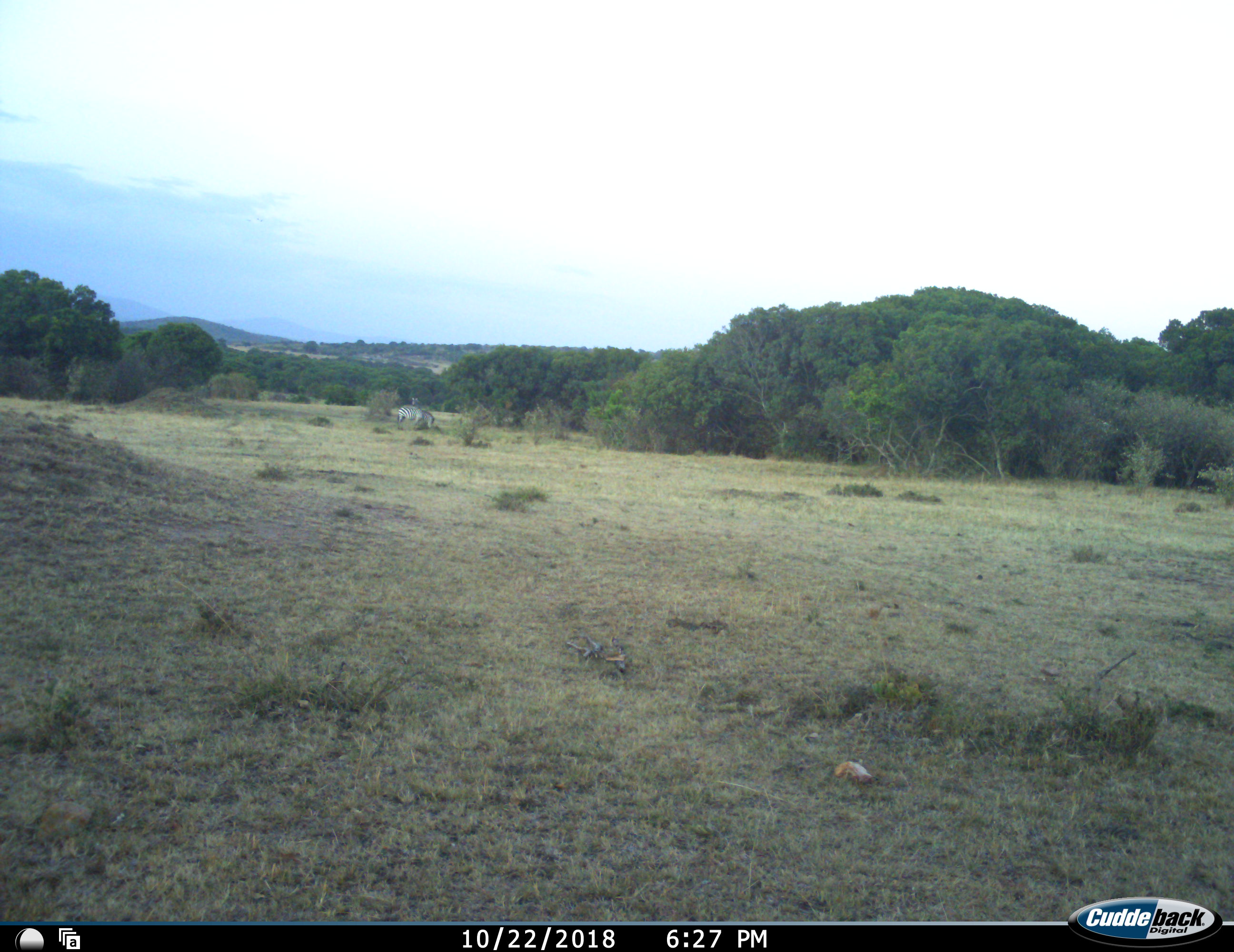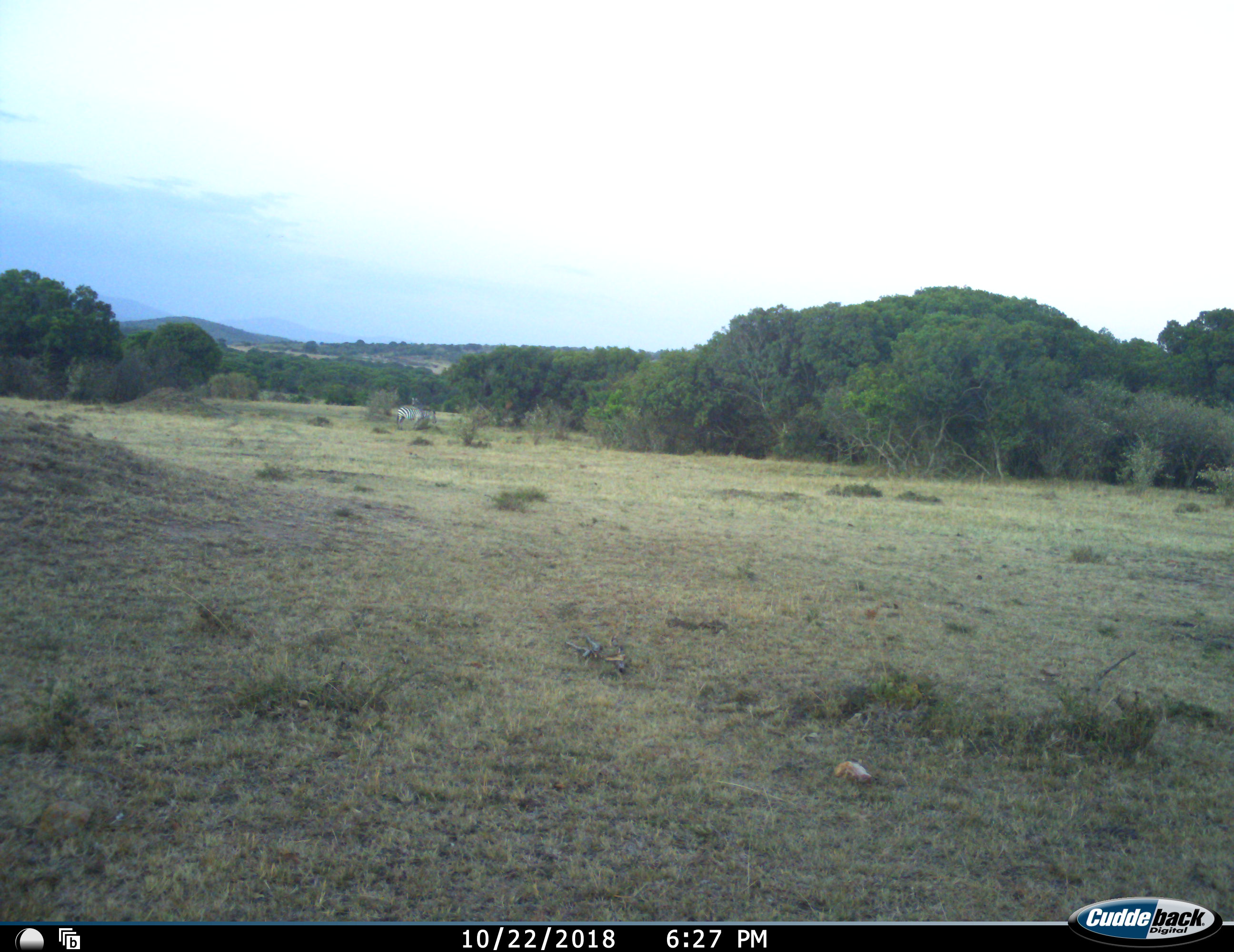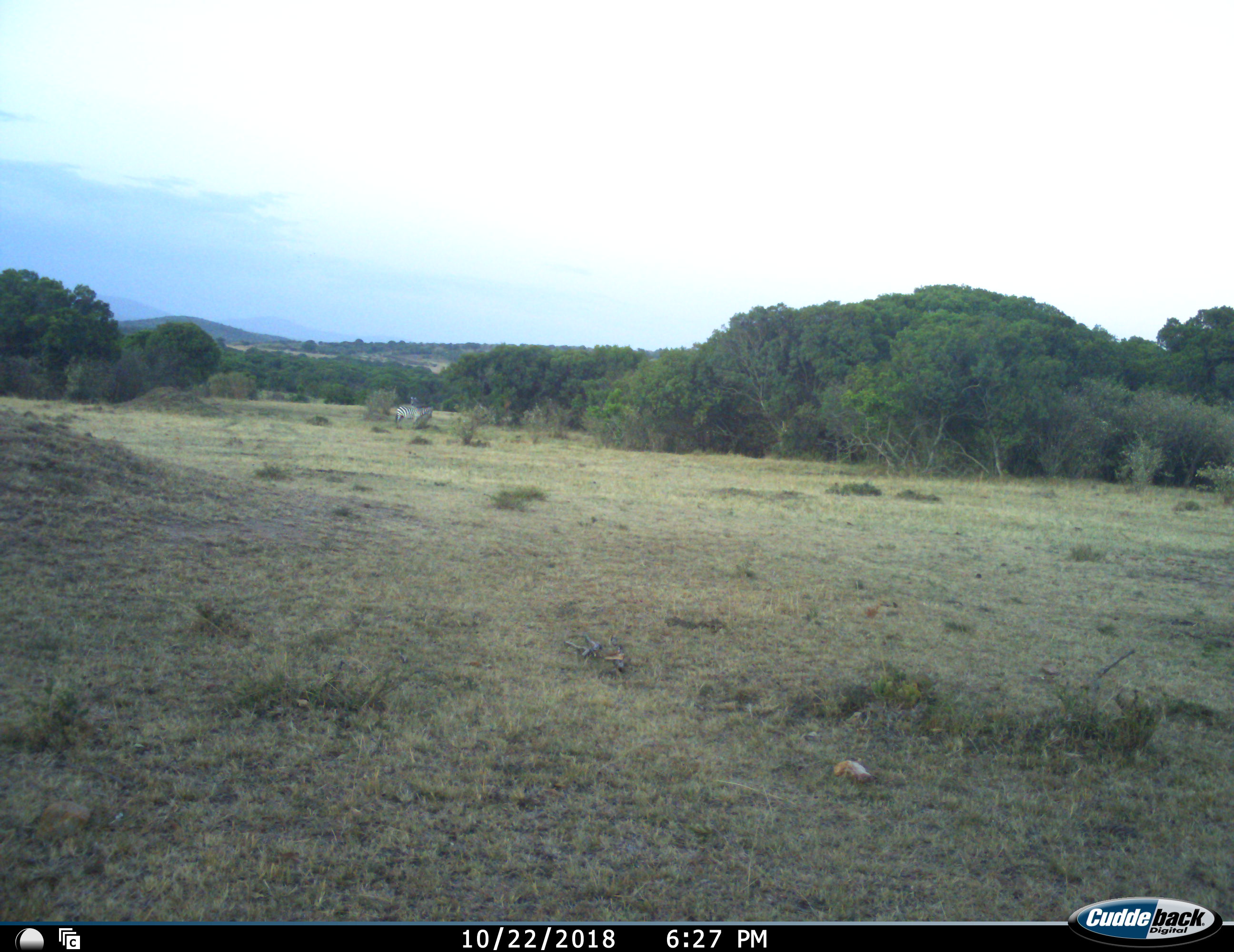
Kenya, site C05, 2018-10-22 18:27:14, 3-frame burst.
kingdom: Animalia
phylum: Chordata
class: Mammalia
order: Perissodactyla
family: Equidae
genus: Equus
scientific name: Equus quagga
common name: plains zebra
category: zebra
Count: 2.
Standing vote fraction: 86%.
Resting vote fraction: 0%.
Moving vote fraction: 0%.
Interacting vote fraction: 0%.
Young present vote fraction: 0%.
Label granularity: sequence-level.